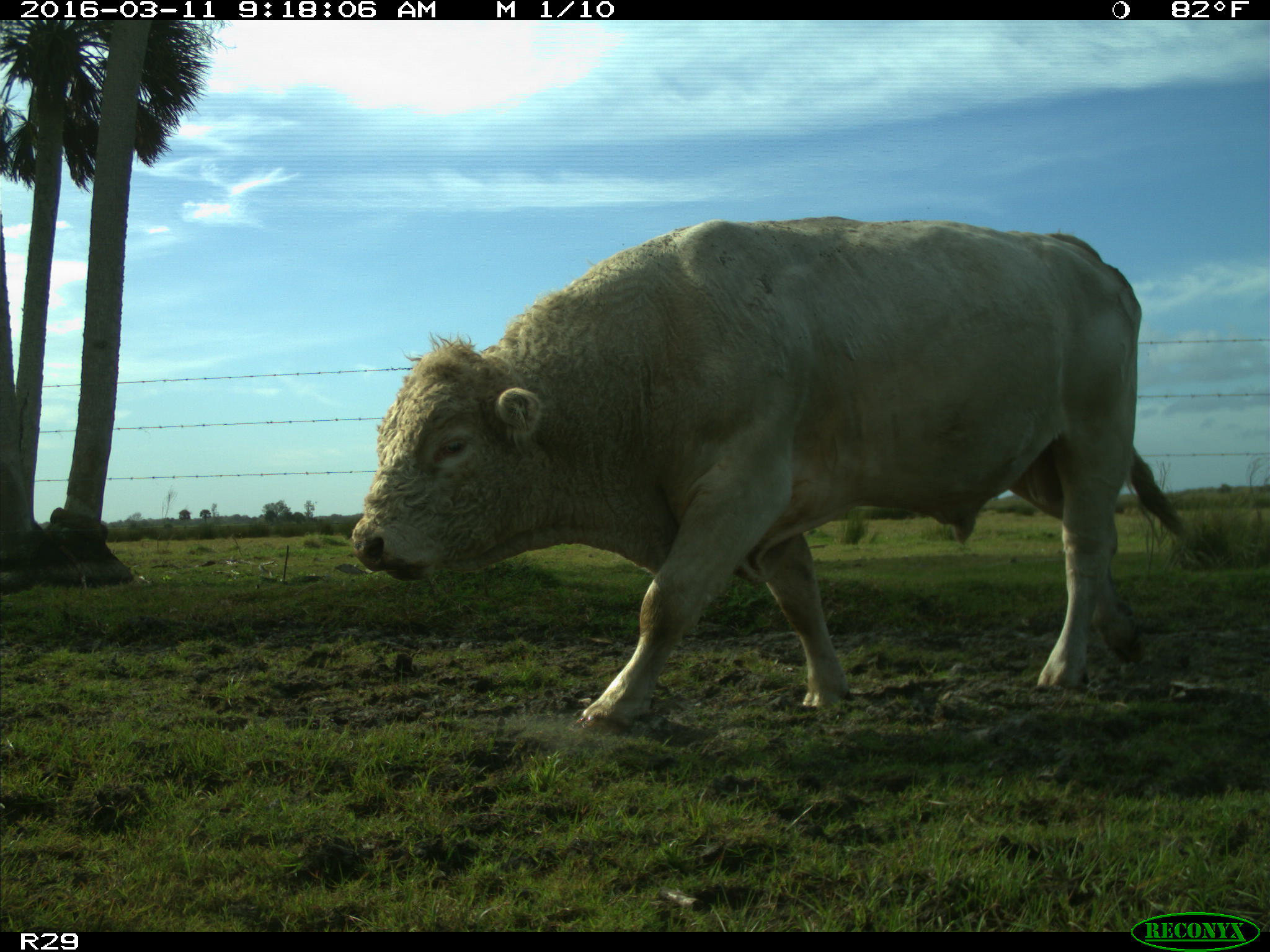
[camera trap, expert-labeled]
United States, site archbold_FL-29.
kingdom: Animalia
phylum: Chordata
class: Mammalia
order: Artiodactyla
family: Bovidae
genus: Bos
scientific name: Bos taurus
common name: domestic cow